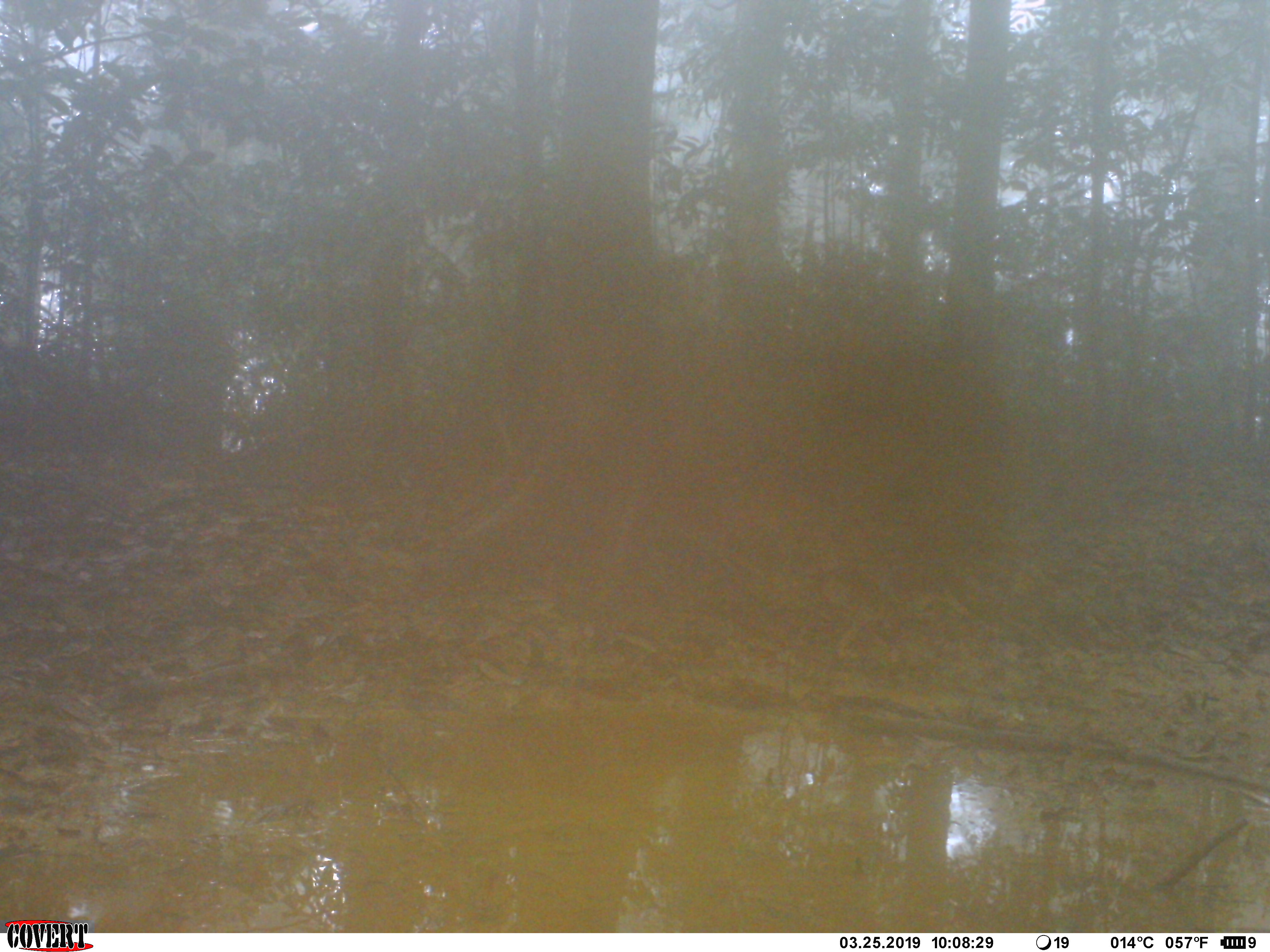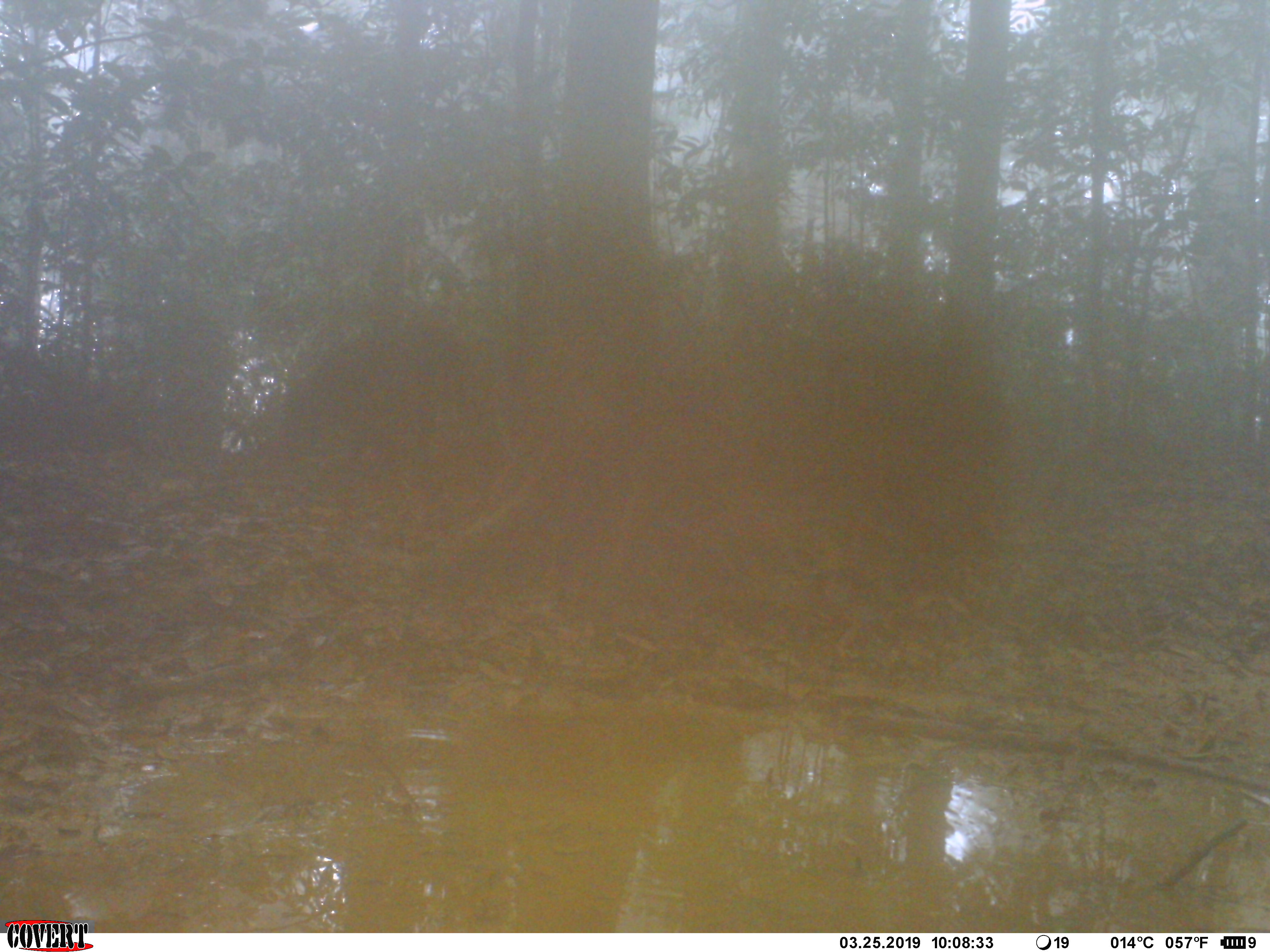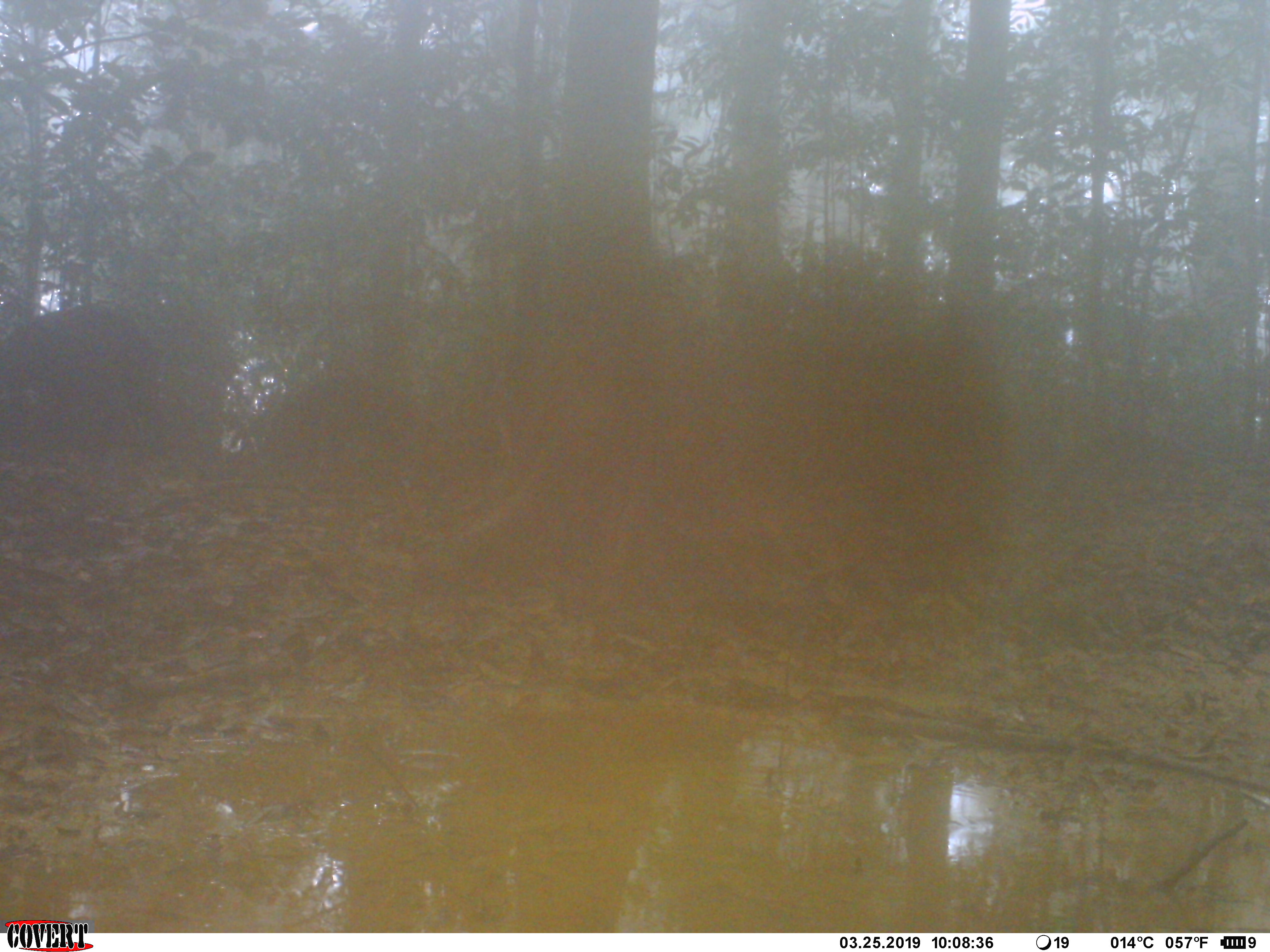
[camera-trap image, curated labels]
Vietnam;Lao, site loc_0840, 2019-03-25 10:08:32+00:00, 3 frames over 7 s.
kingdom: Animalia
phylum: Chordata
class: Mammalia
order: Artiodactyla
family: Suidae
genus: Sus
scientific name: Sus scrofa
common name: eurasian wild pig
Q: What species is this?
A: Eurasian wild pig (Sus scrofa).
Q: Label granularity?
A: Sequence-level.